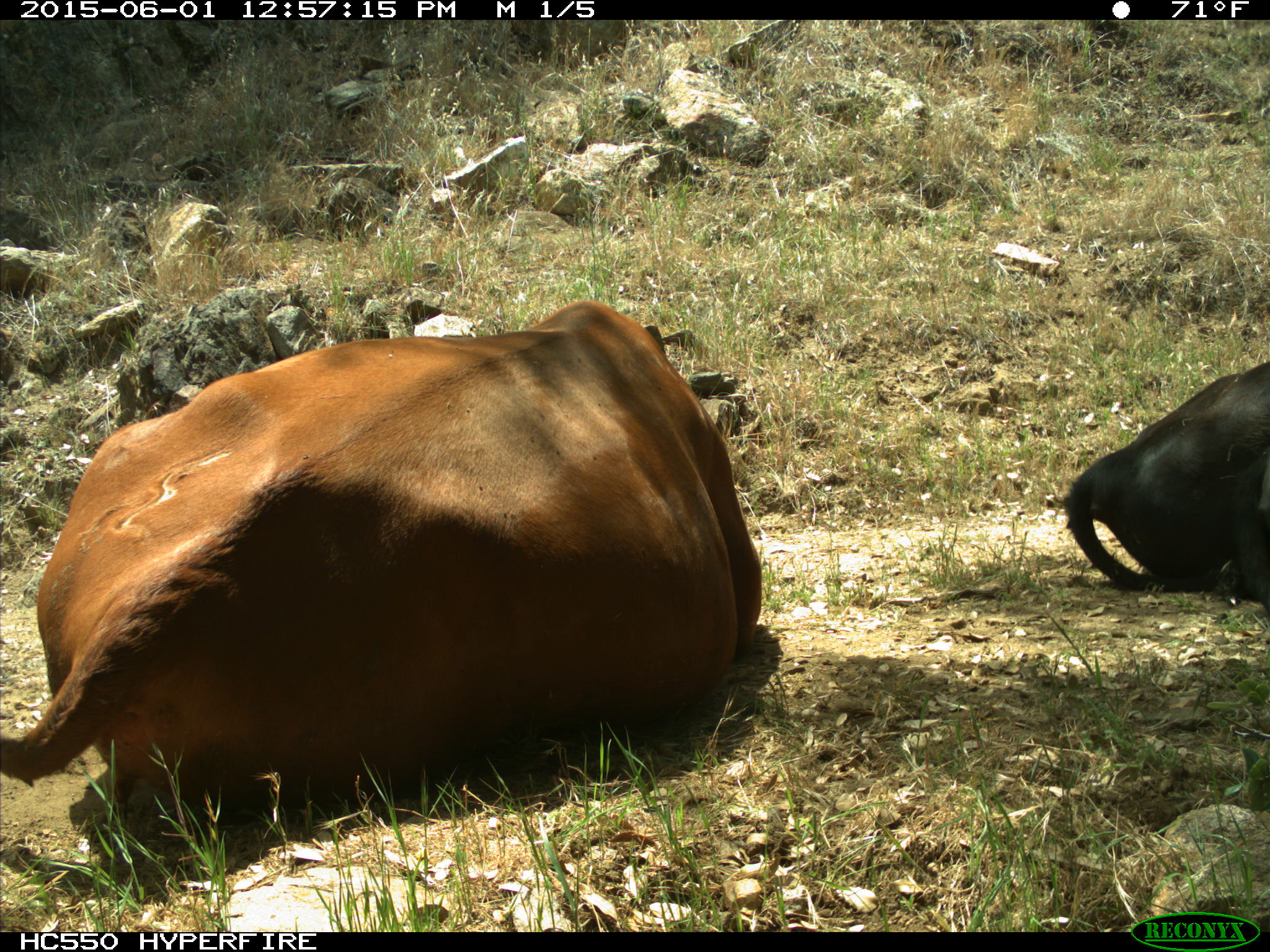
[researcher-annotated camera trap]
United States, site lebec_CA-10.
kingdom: Animalia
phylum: Chordata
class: Mammalia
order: Artiodactyla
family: Bovidae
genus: Bos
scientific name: Bos taurus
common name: domestic cow